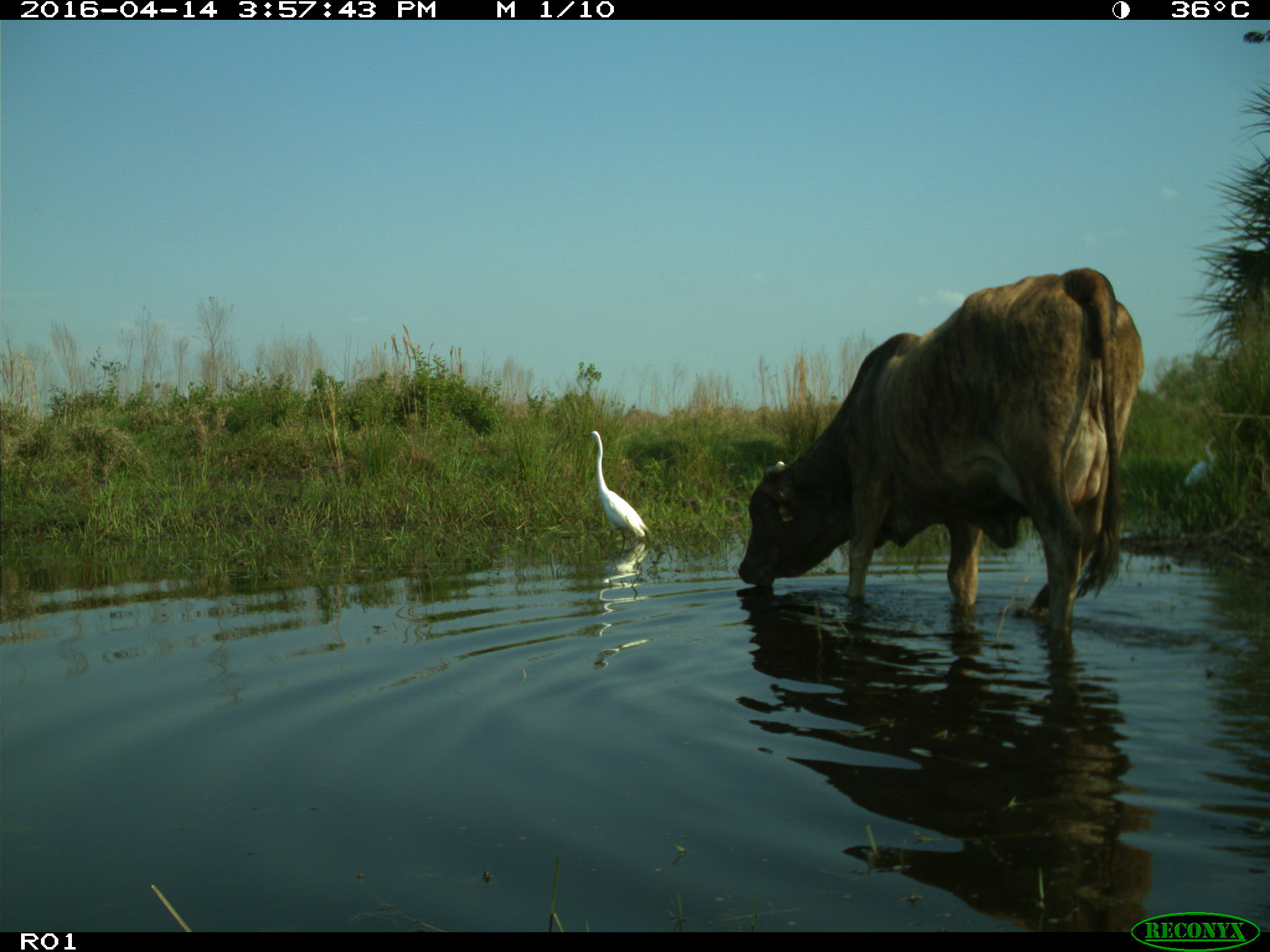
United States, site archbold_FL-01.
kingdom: Animalia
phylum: Chordata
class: Mammalia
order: Artiodactyla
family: Bovidae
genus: Bos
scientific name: Bos taurus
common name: domestic cow